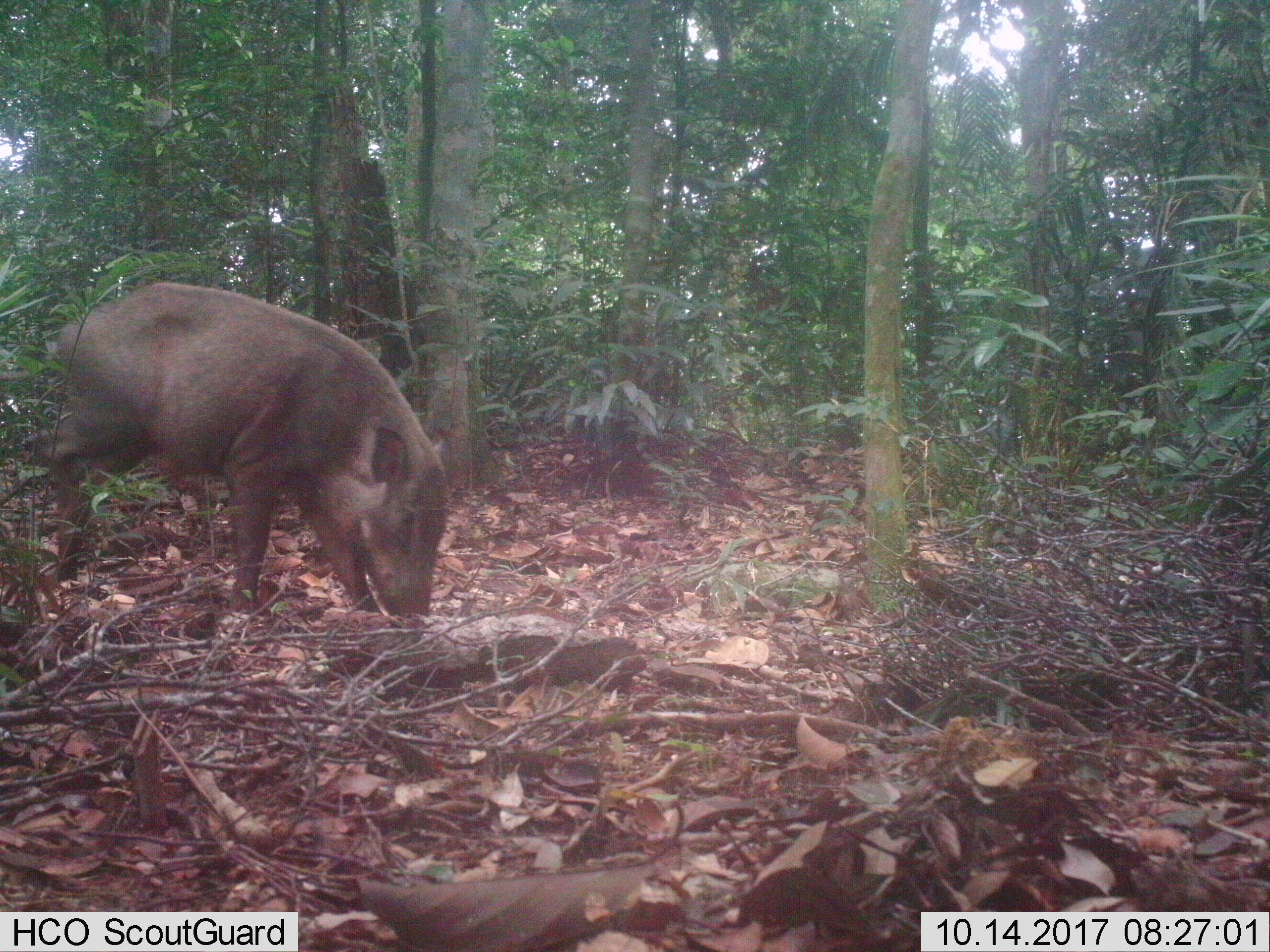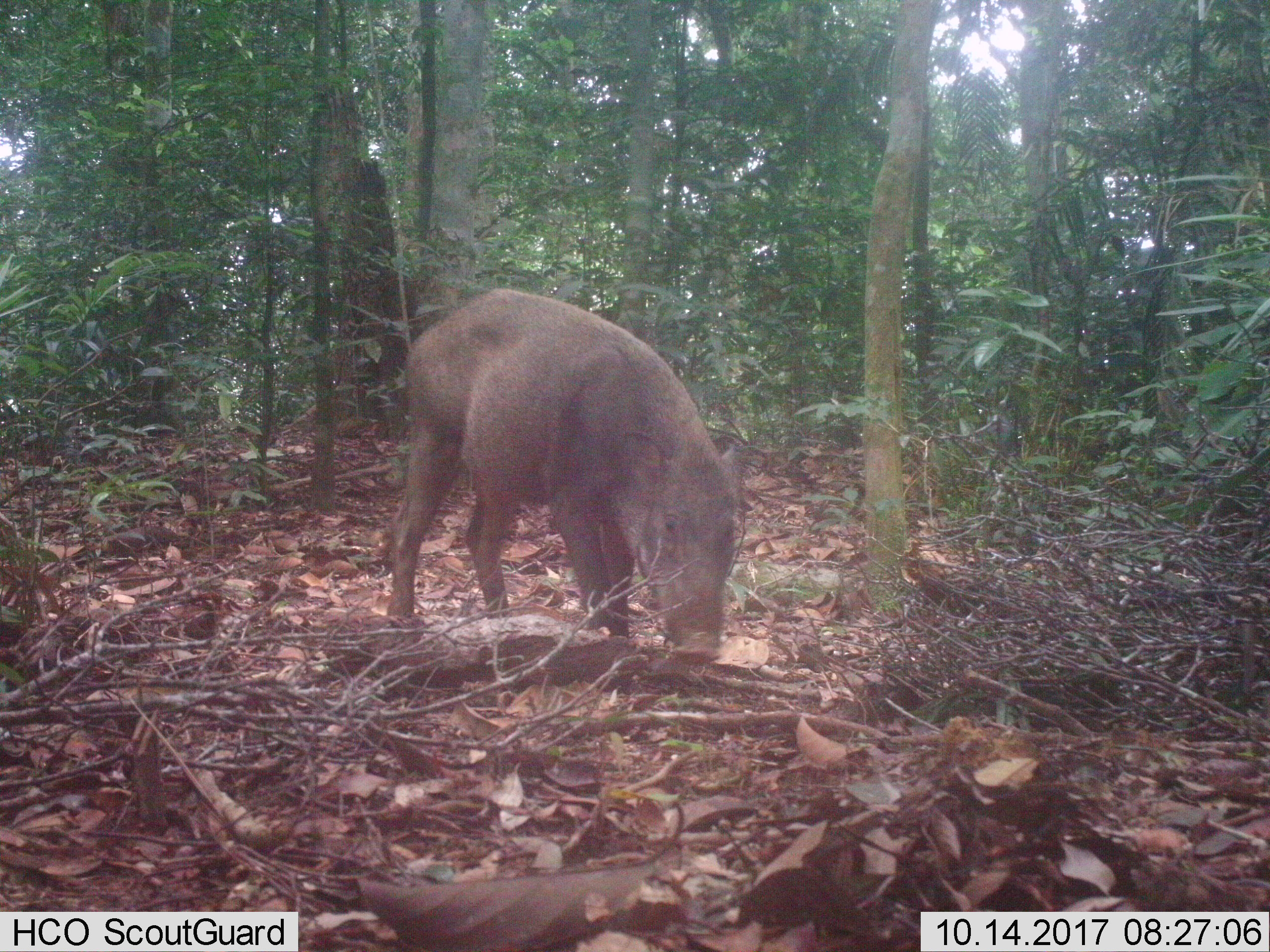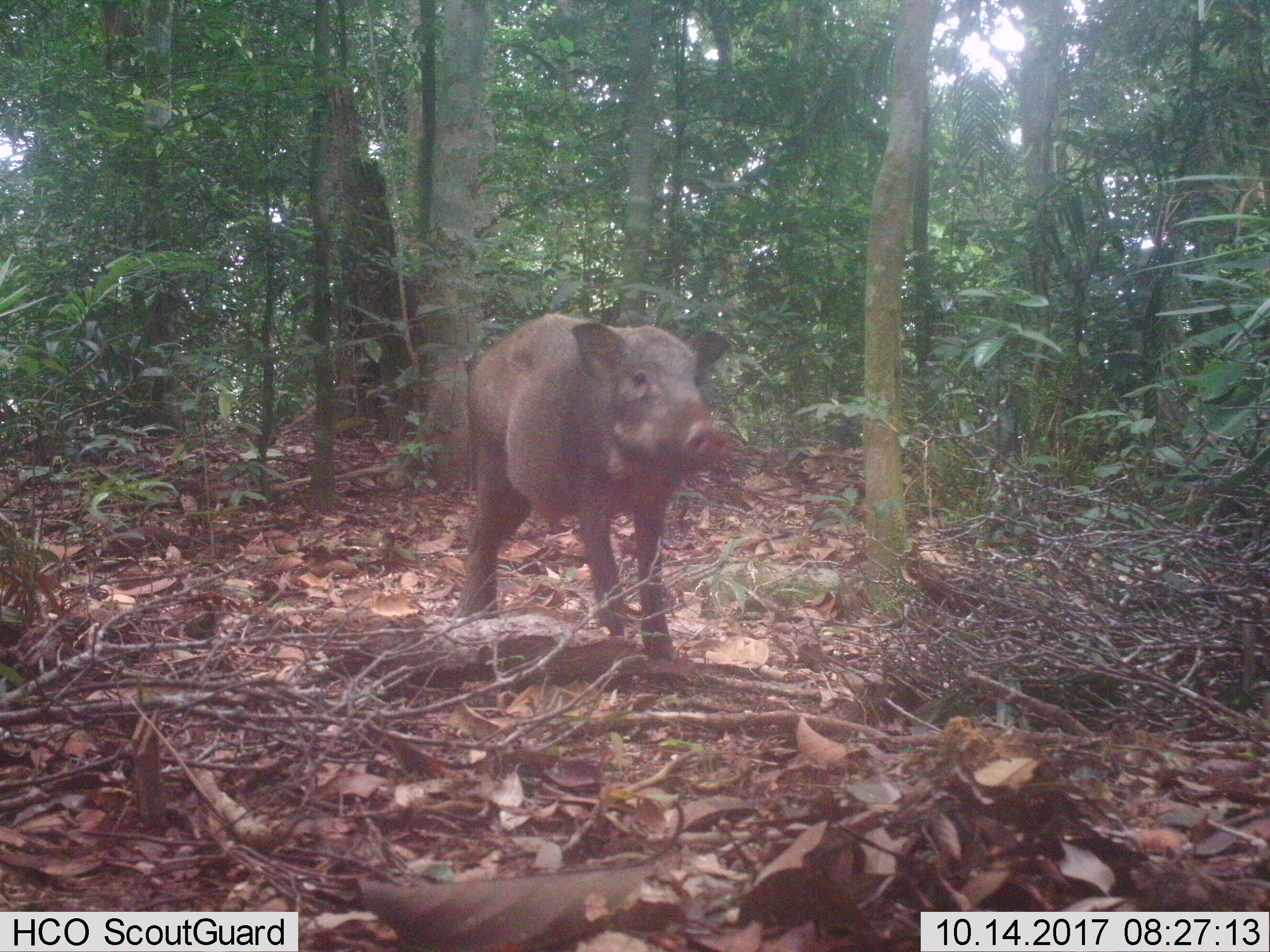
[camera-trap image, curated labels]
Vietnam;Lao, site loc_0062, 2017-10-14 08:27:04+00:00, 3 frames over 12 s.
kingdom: Animalia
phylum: Chordata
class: Mammalia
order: Artiodactyla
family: Suidae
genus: Sus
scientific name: Sus scrofa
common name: eurasian wild pig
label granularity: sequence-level